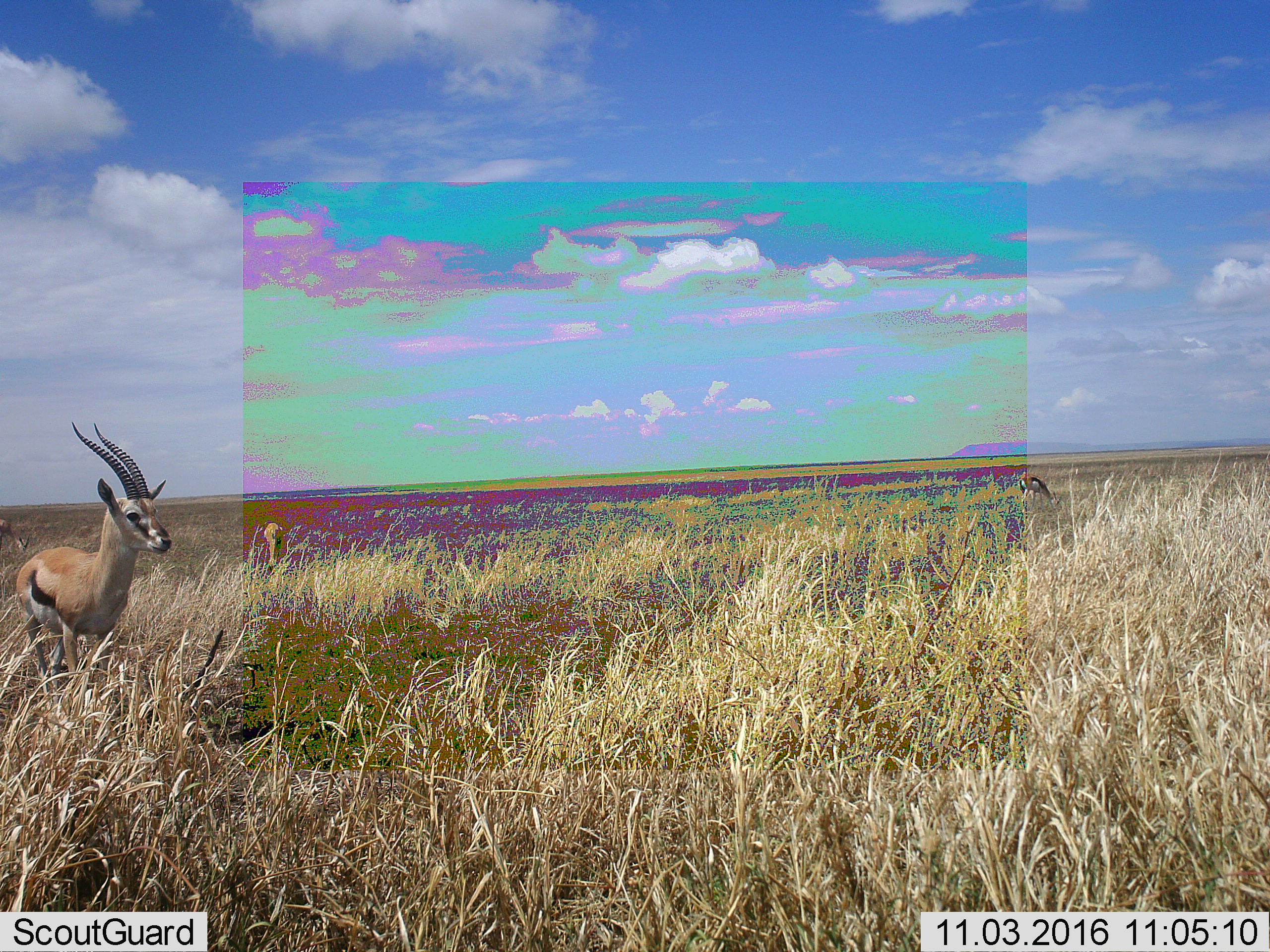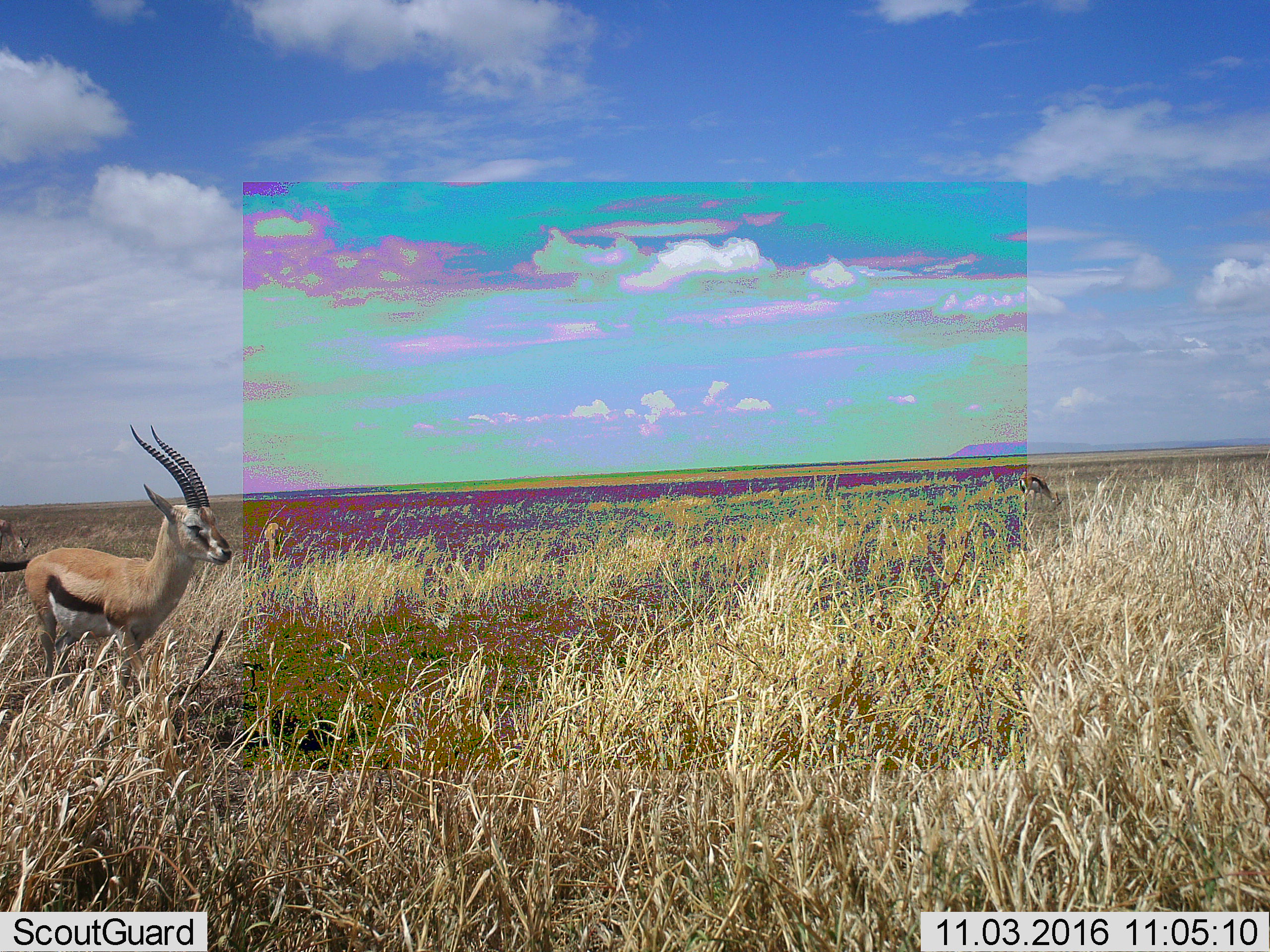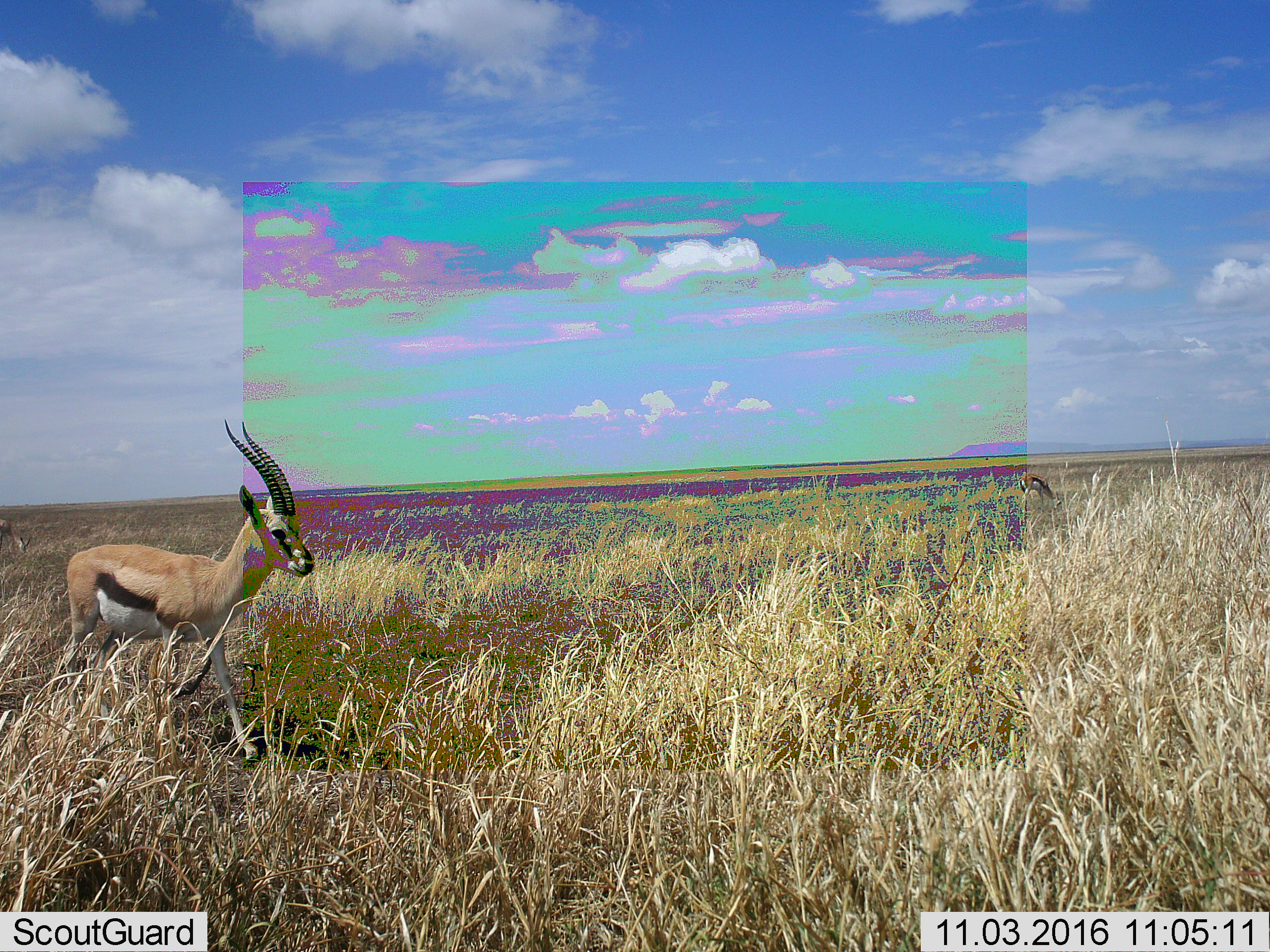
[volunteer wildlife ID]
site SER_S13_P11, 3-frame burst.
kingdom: Animalia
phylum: Chordata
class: Mammalia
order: Artiodactyla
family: Bovidae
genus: Eudorcas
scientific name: Eudorcas thomsonii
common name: thomson's gazelle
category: gazellethomsons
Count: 3.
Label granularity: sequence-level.